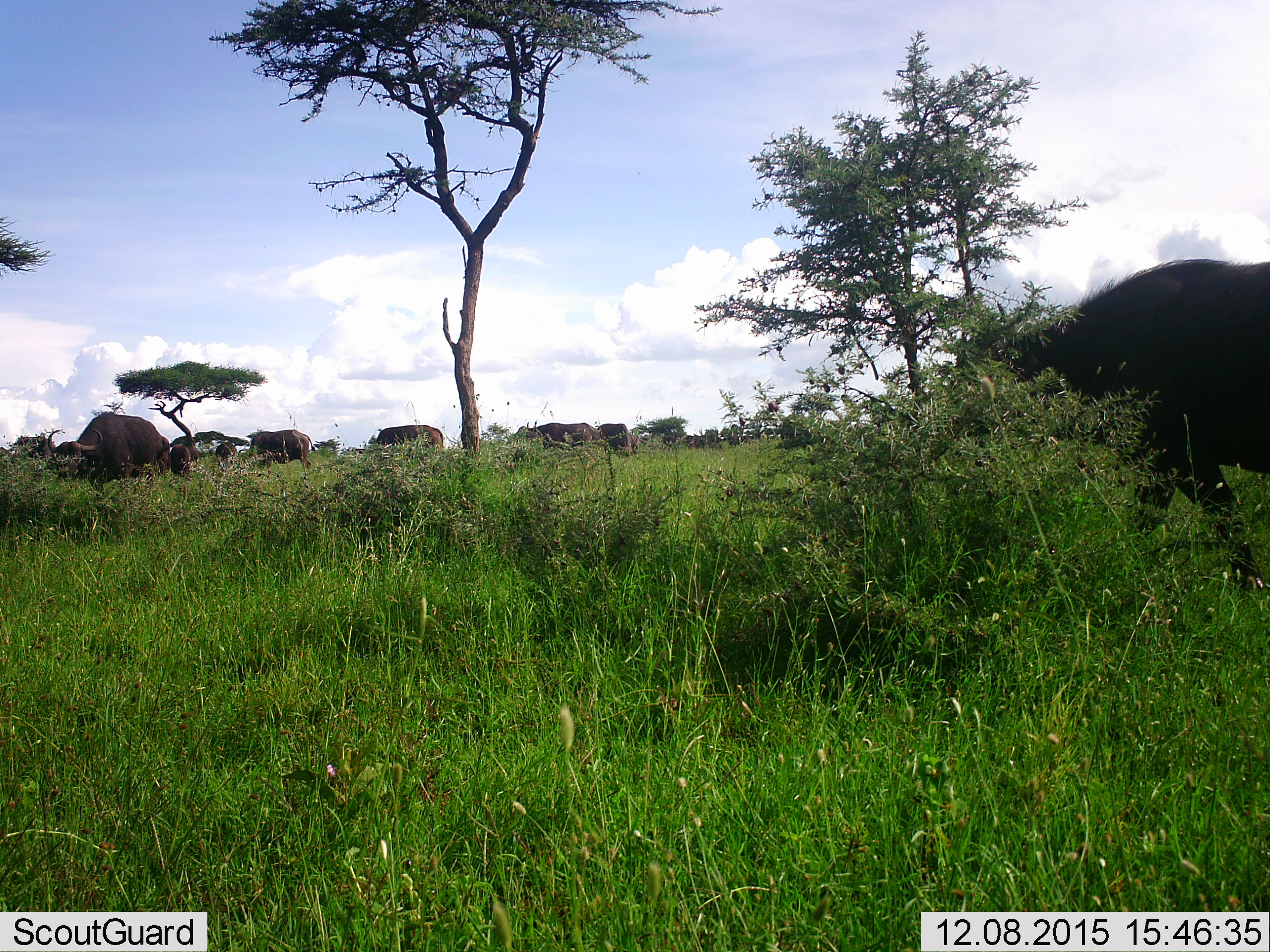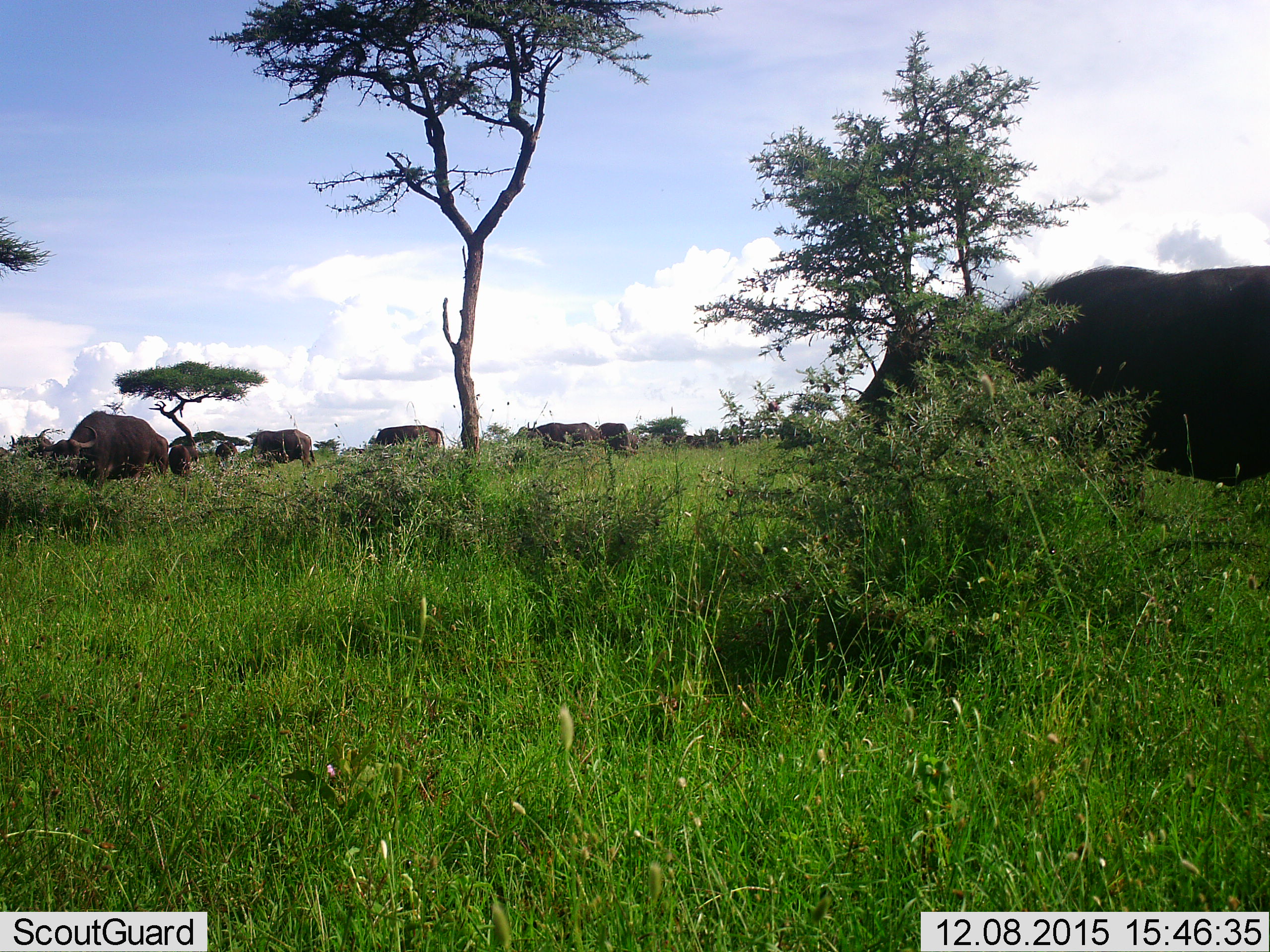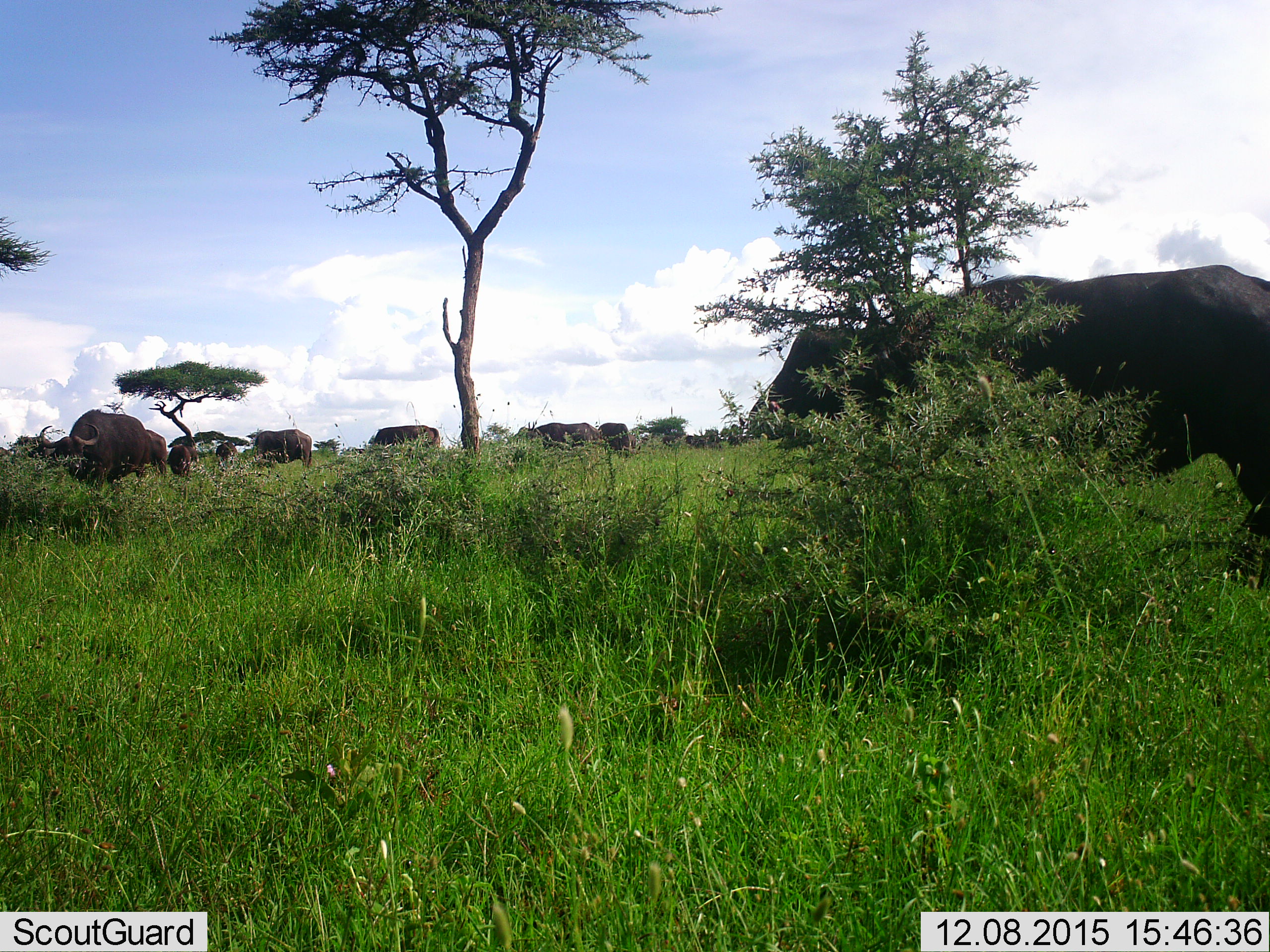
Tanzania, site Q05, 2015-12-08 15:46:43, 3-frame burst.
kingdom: Animalia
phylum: Chordata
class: Mammalia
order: Artiodactyla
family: Bovidae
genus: Syncerus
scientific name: Syncerus caffer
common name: cape buffalo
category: buffalo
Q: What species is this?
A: Buffalo (cape buffalo) (Syncerus caffer).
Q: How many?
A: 11-50.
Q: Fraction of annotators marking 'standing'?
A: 50%.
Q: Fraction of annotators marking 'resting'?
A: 0%.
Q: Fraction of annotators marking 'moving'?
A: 83%.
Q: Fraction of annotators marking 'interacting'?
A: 0%.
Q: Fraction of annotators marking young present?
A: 0%.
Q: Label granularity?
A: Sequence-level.